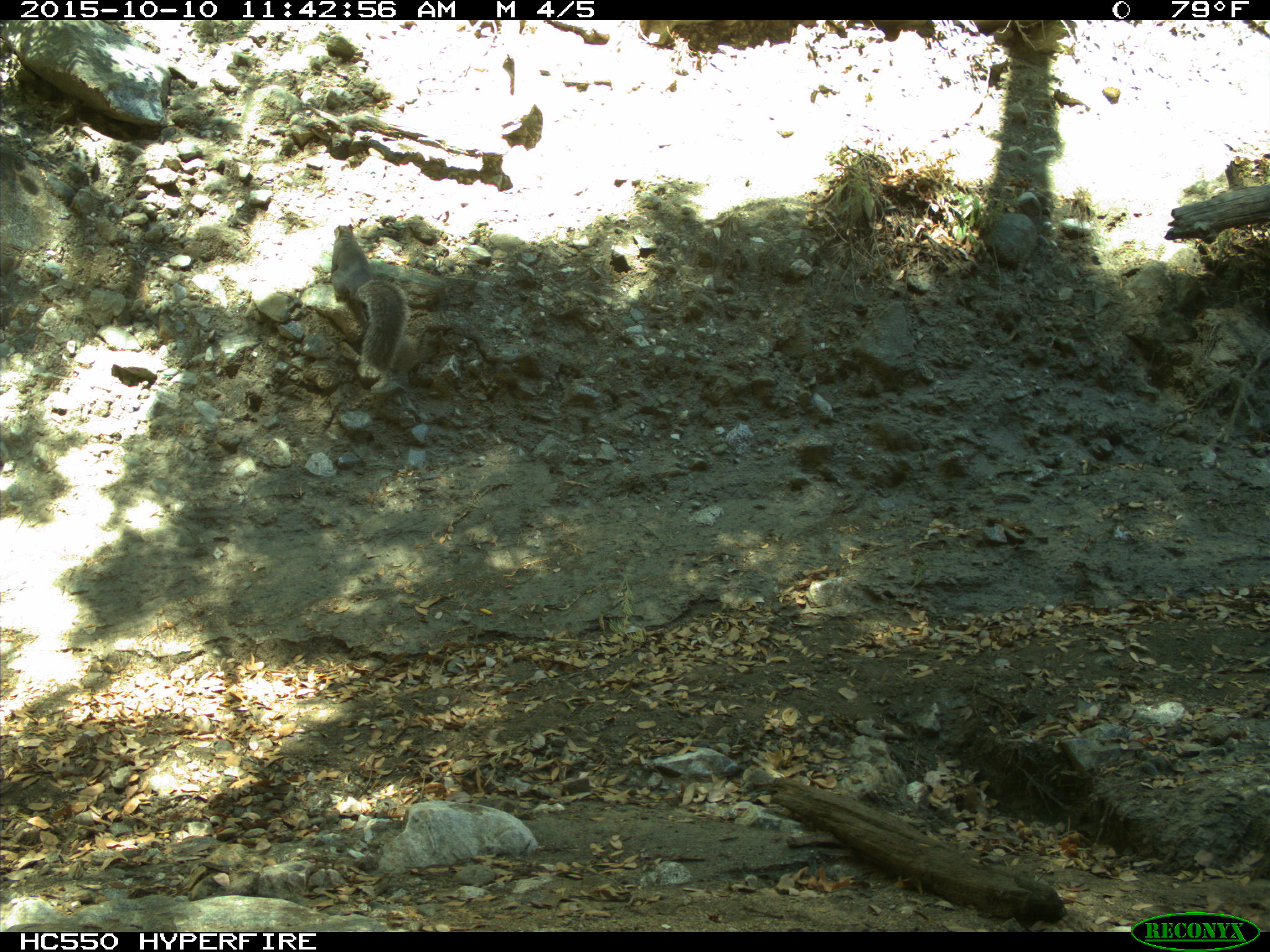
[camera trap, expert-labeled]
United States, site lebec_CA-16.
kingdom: Animalia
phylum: Chordata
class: Mammalia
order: Rodentia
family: Sciuridae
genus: Sciurus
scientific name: Sciurus carolinensis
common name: eastern gray squirrel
Sciurus carolinensis (eastern gray squirrel).